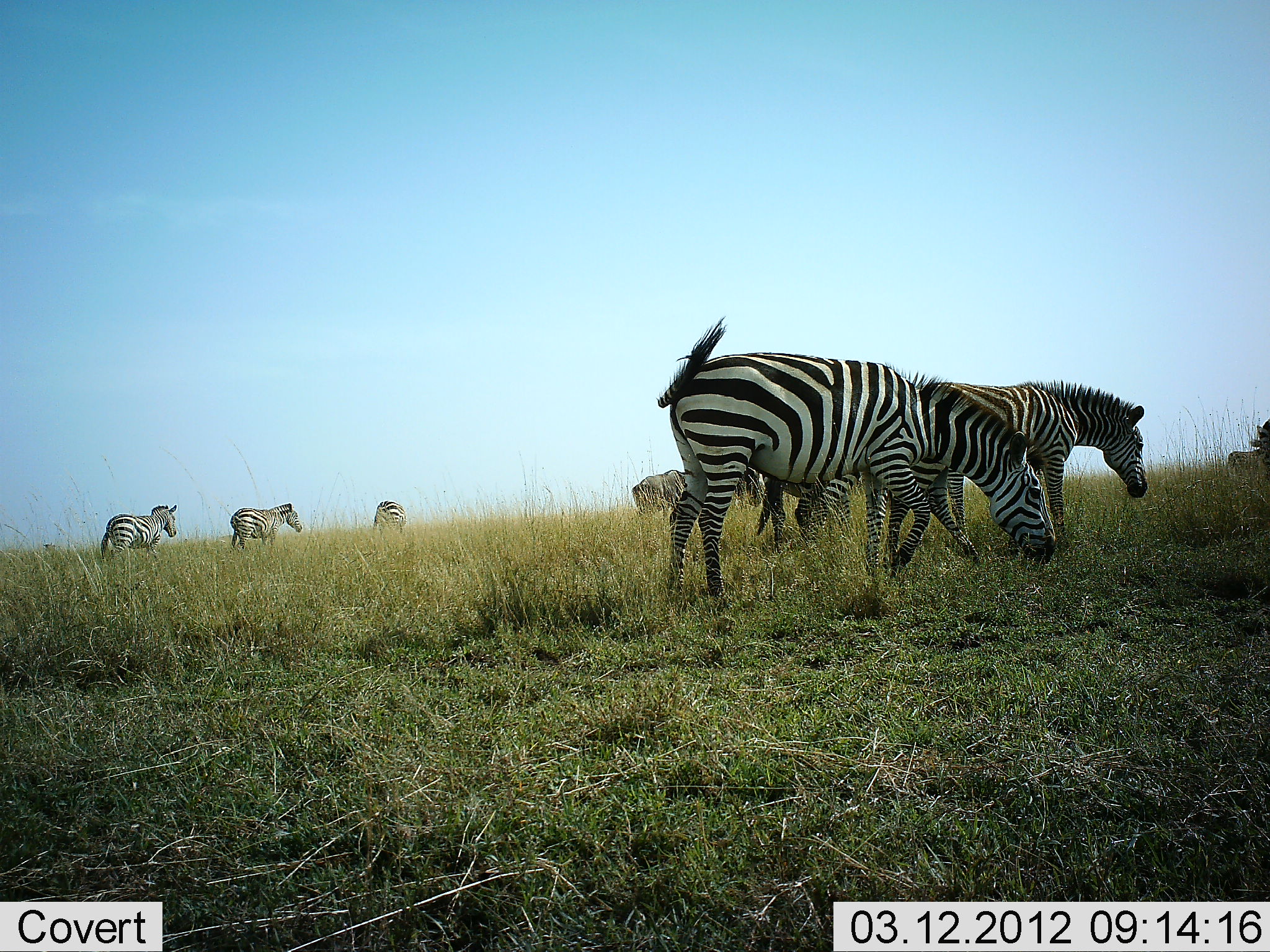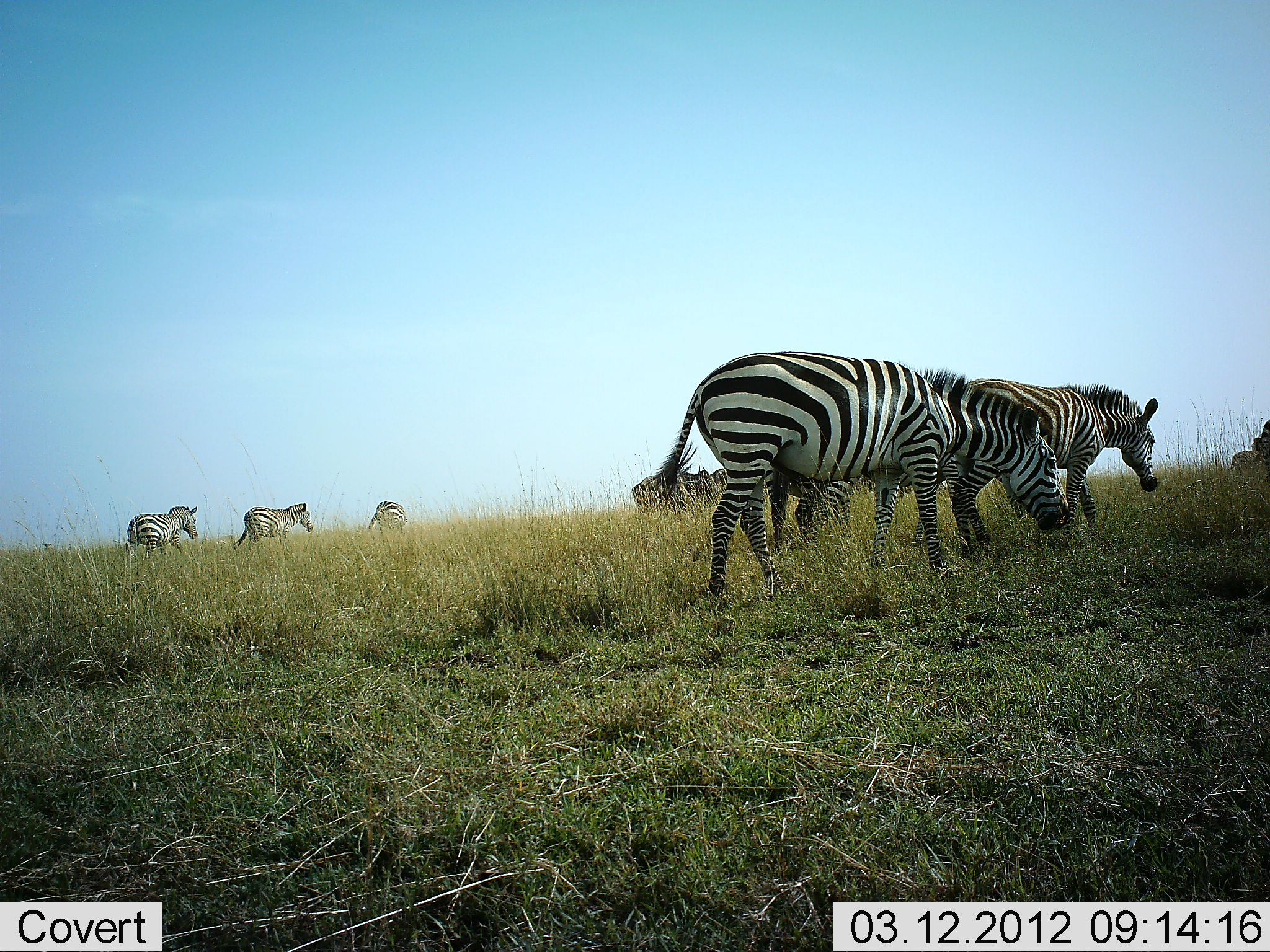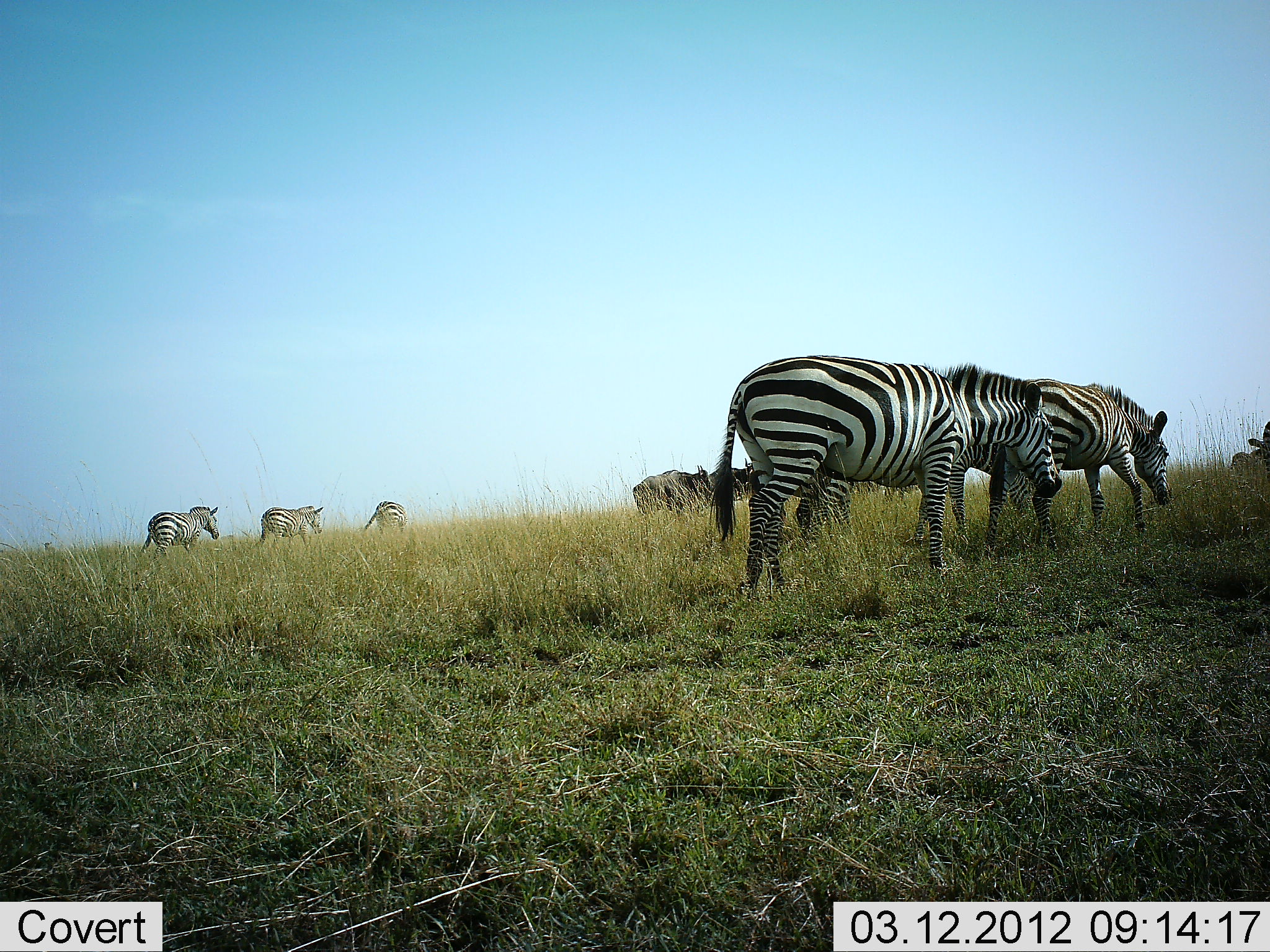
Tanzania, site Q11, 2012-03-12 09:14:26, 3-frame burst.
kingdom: Animalia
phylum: Chordata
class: Mammalia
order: Artiodactyla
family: Bovidae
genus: Connochaetes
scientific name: Connochaetes taurinus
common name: blue wildebeest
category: wildebeest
Wildebeest (blue wildebeest) (Connochaetes taurinus), count 2. Behavior (volunteer vote fractions): standing 77%, resting 8%, moving 0%, interacting 0%. Young present (vote fraction): 0%. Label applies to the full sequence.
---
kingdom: Animalia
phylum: Chordata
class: Mammalia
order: Perissodactyla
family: Equidae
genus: Equus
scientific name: Equus quagga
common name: plains zebra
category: zebra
Zebra (plains zebra) (Equus quagga), count 6. Behavior (volunteer vote fractions): standing 32%, resting 0%, moving 89%, interacting 0%. Young present (vote fraction): 5%. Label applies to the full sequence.